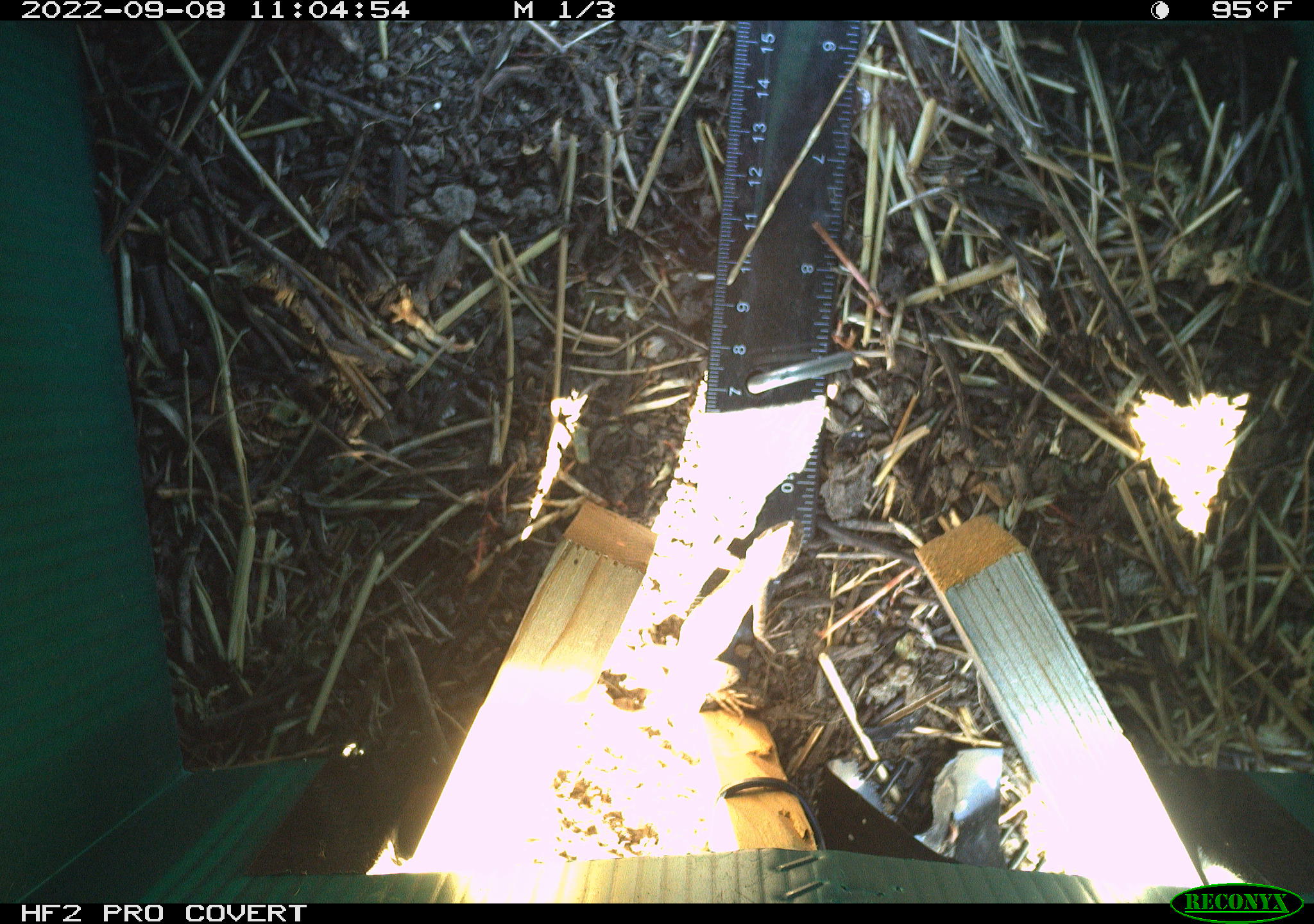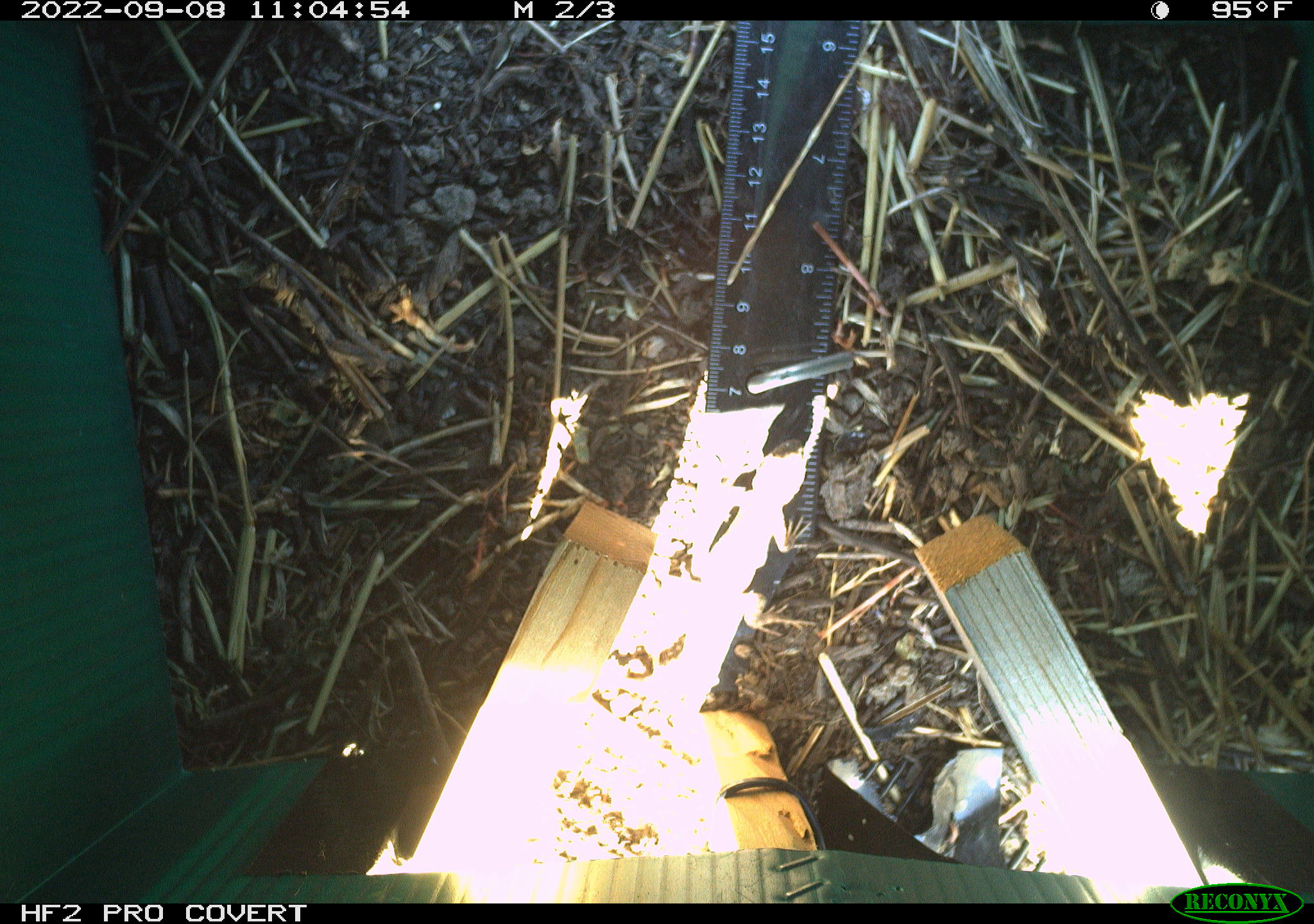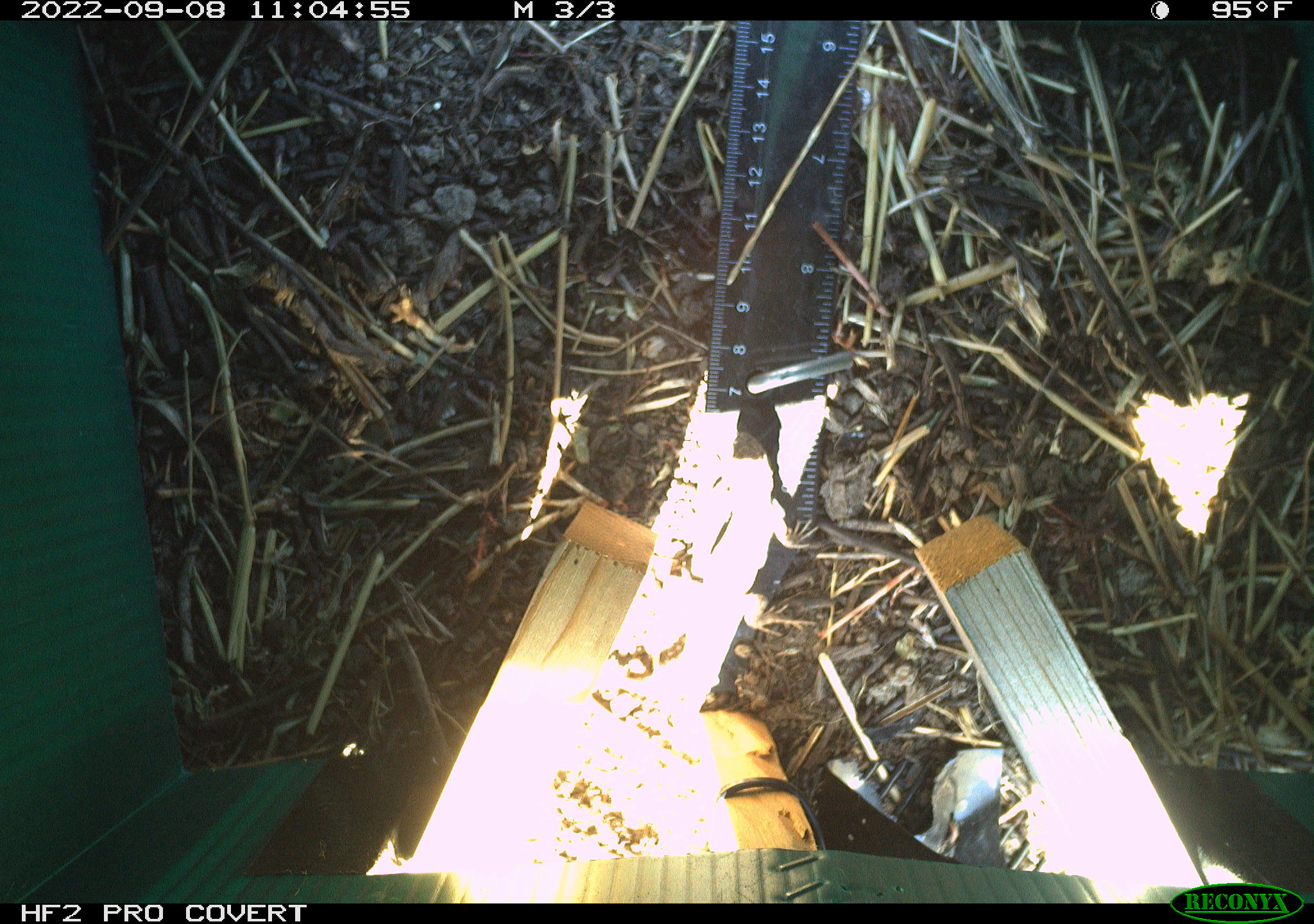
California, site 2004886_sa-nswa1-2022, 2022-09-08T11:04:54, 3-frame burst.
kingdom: Animalia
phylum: Chordata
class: Reptilia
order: Squamata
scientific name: Squamata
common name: lizards and snakes